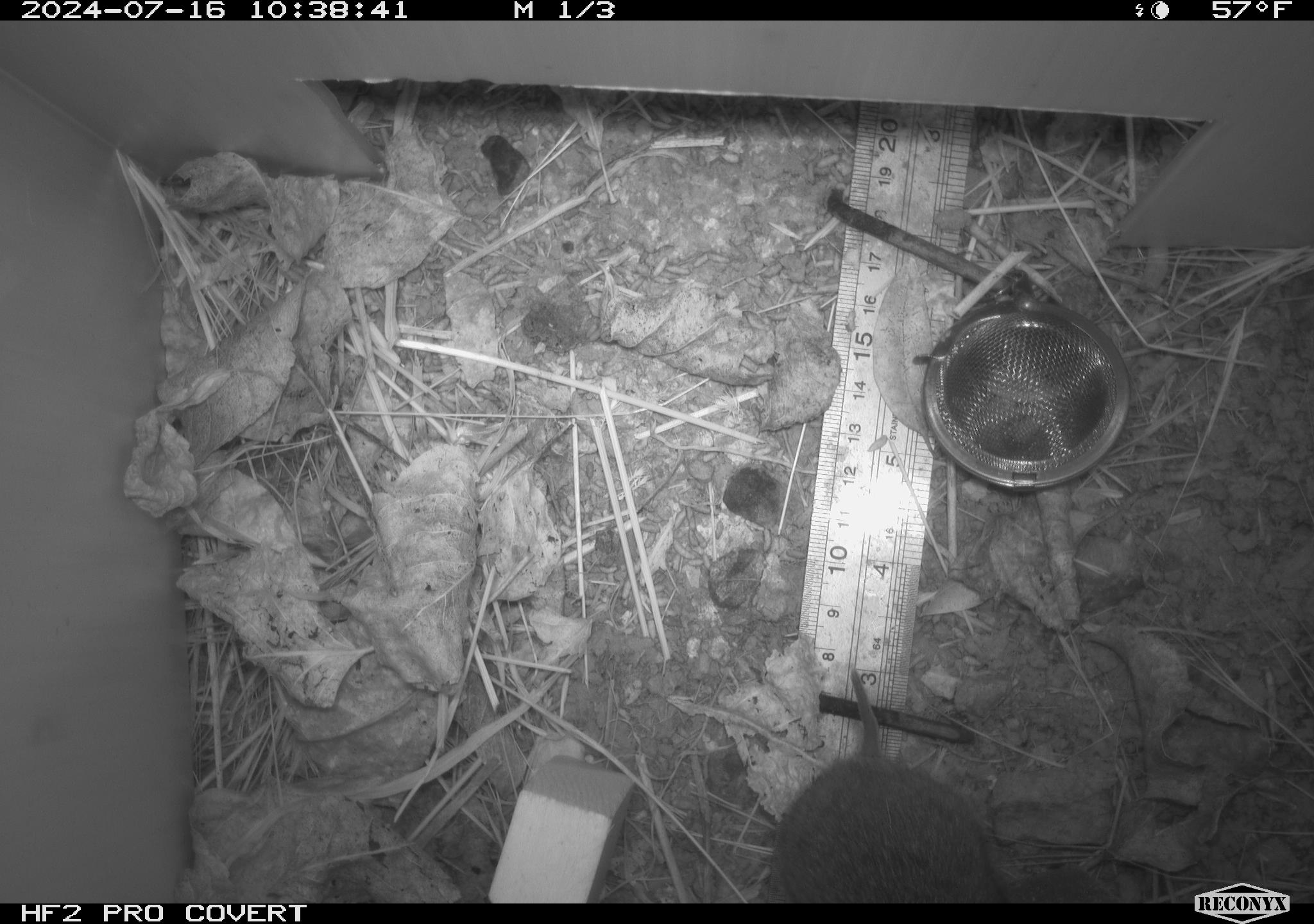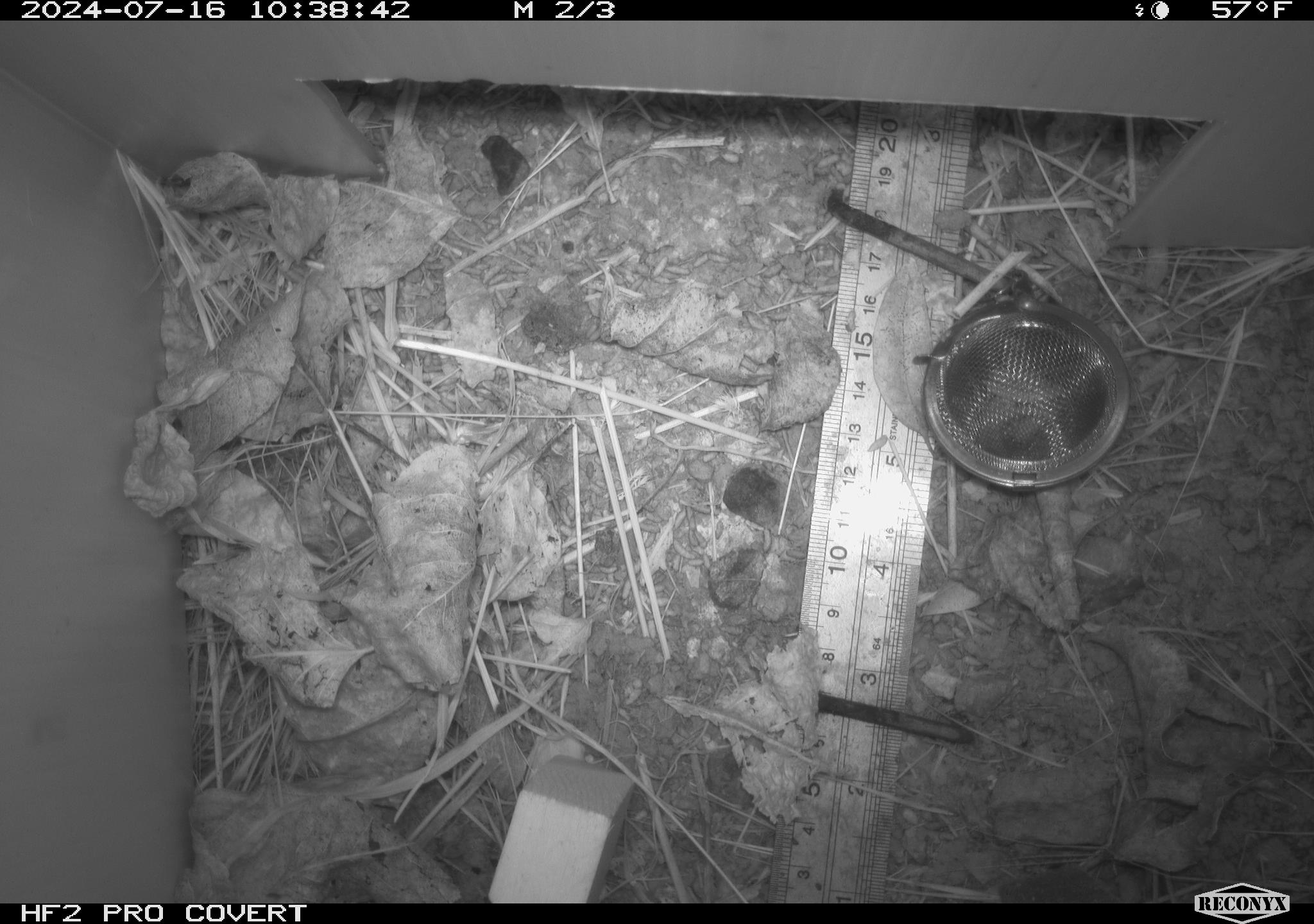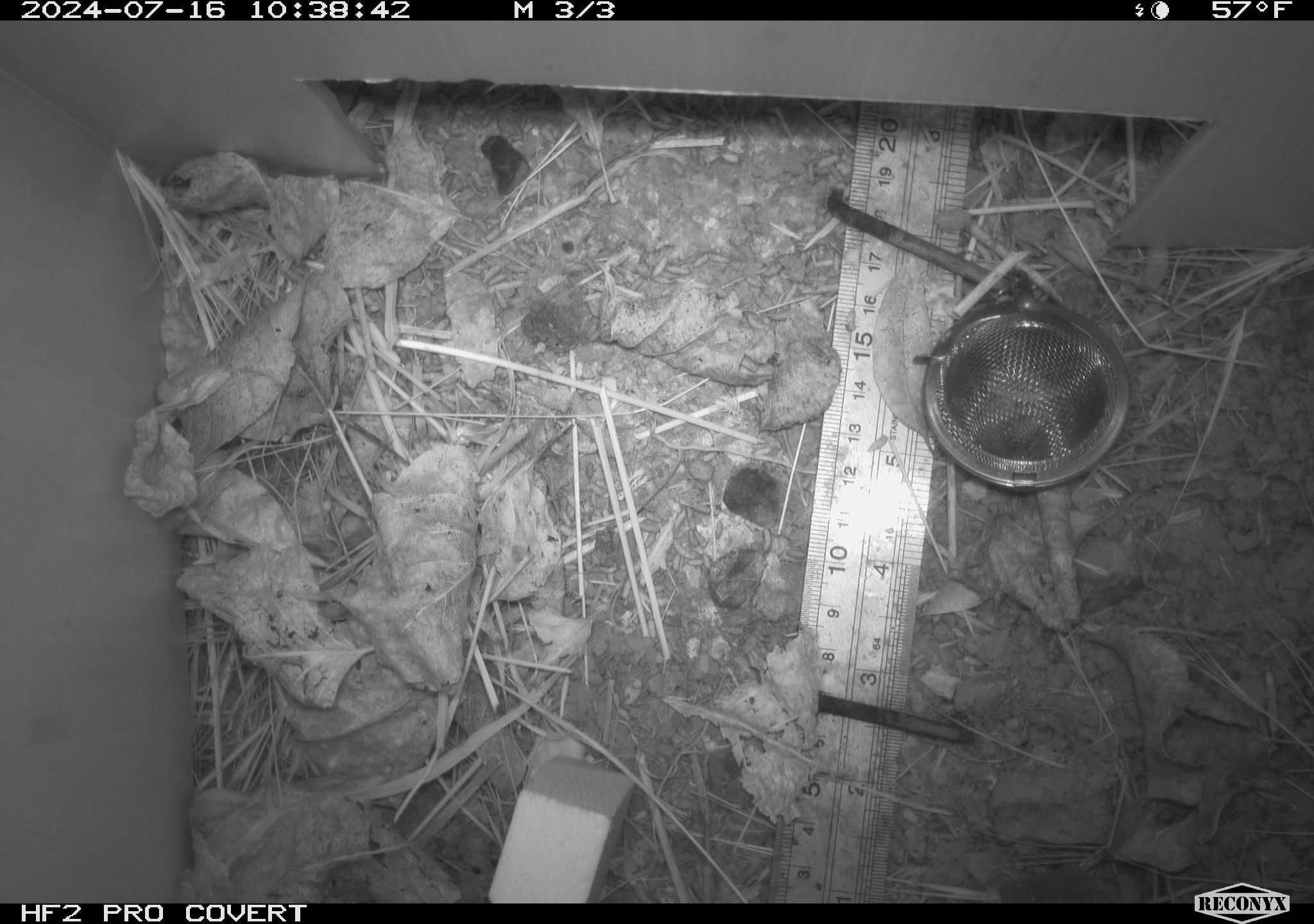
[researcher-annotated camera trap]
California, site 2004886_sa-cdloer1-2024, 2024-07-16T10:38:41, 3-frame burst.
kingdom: Animalia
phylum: Chordata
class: Mammalia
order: Rodentia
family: Cricetidae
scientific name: Arvicolinae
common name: voles, lemmings, and muskrats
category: arvicolinae subfamily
Arvicolinae subfamily (voles, lemmings, and muskrats) (Arvicolinae).